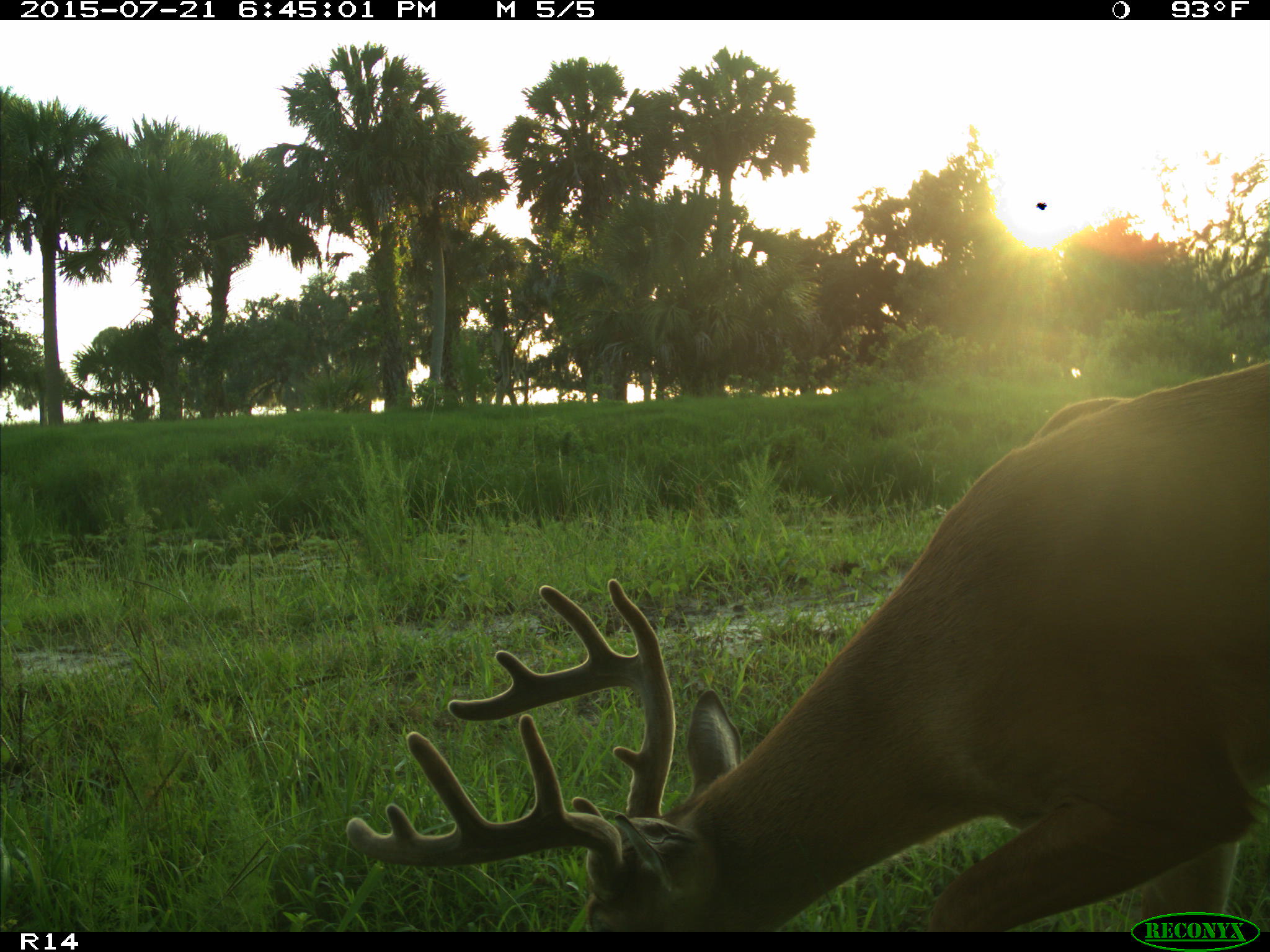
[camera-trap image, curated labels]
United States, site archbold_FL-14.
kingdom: Animalia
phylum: Chordata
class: Mammalia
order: Artiodactyla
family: Cervidae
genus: Odocoileus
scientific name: Odocoileus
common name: deer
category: unidentified deer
Unidentified deer (deer) (Odocoileus).